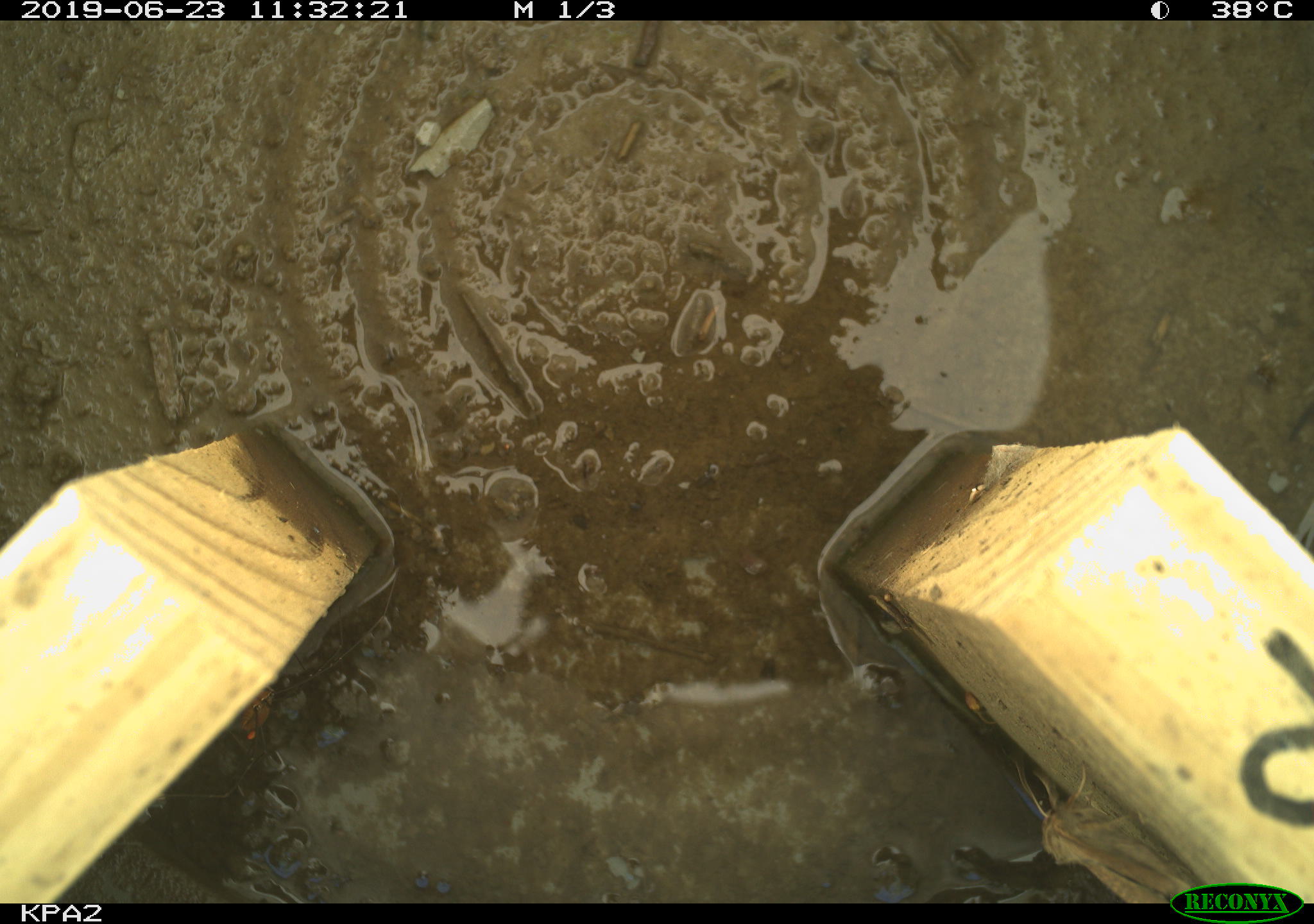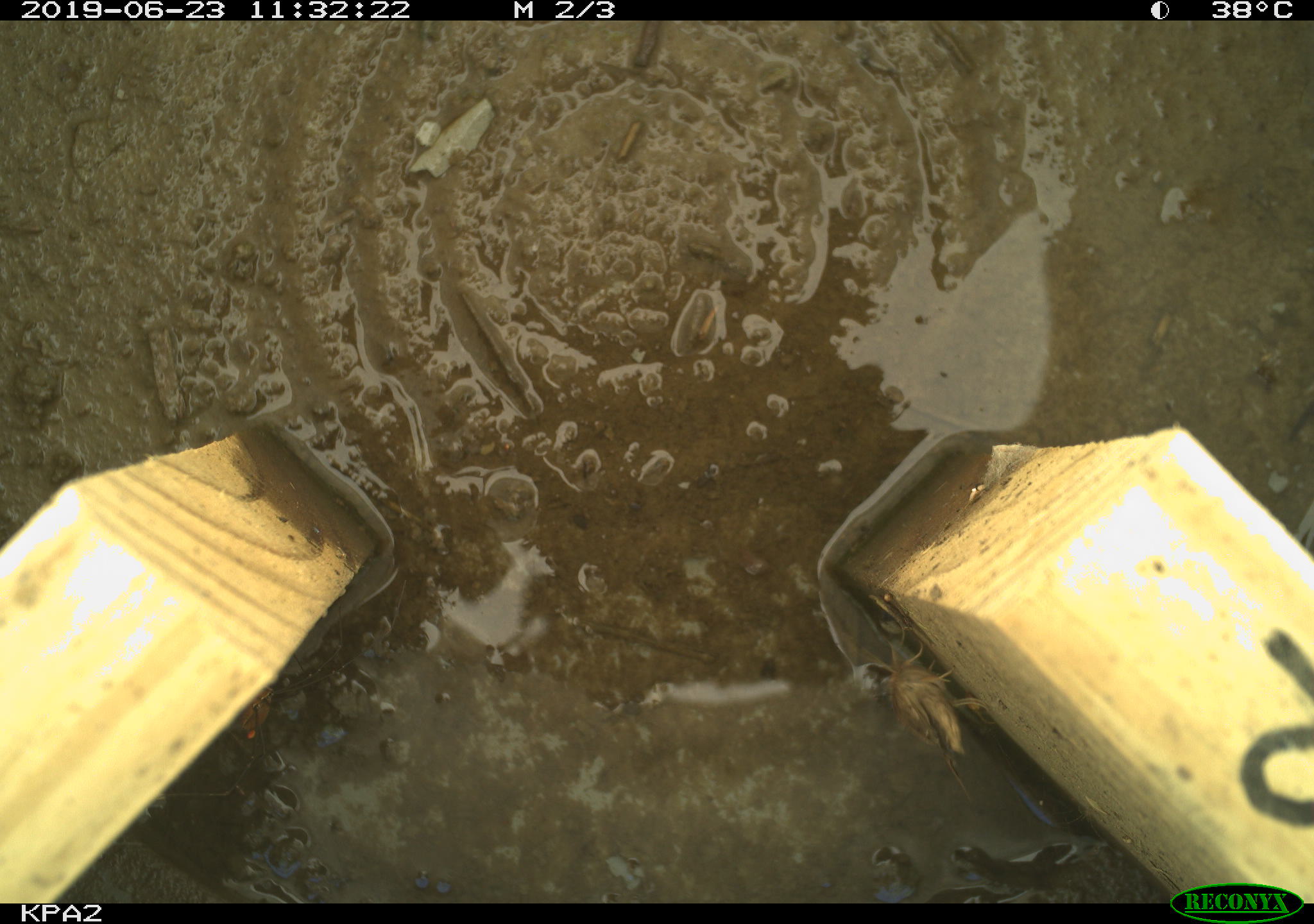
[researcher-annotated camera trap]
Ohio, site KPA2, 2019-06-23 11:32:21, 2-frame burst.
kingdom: Animalia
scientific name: Animalia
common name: animal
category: invertebrate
Invertebrate (animal) (Animalia).